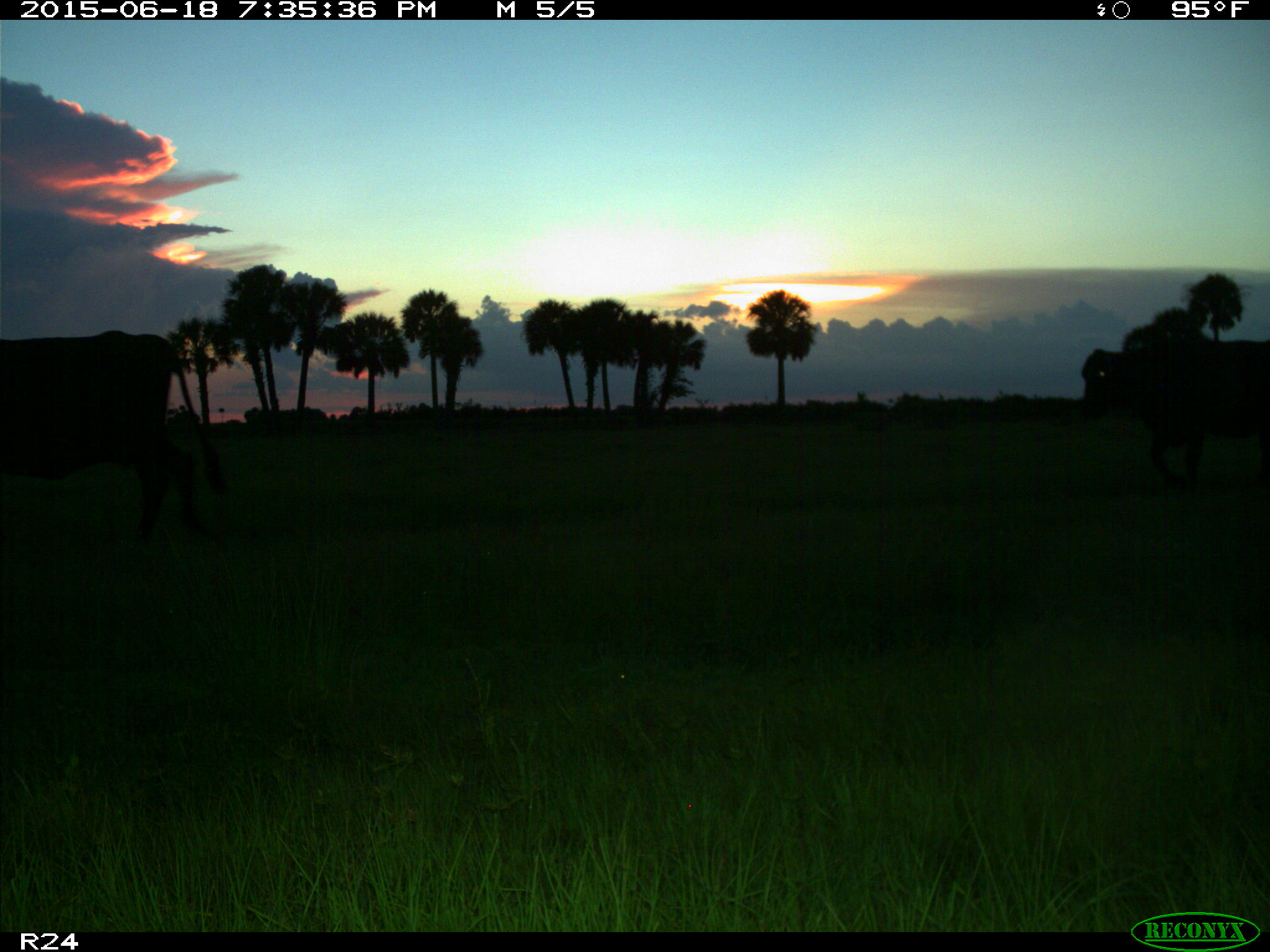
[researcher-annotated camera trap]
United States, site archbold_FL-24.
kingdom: Animalia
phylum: Chordata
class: Mammalia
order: Artiodactyla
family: Bovidae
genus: Bos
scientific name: Bos taurus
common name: domestic cow